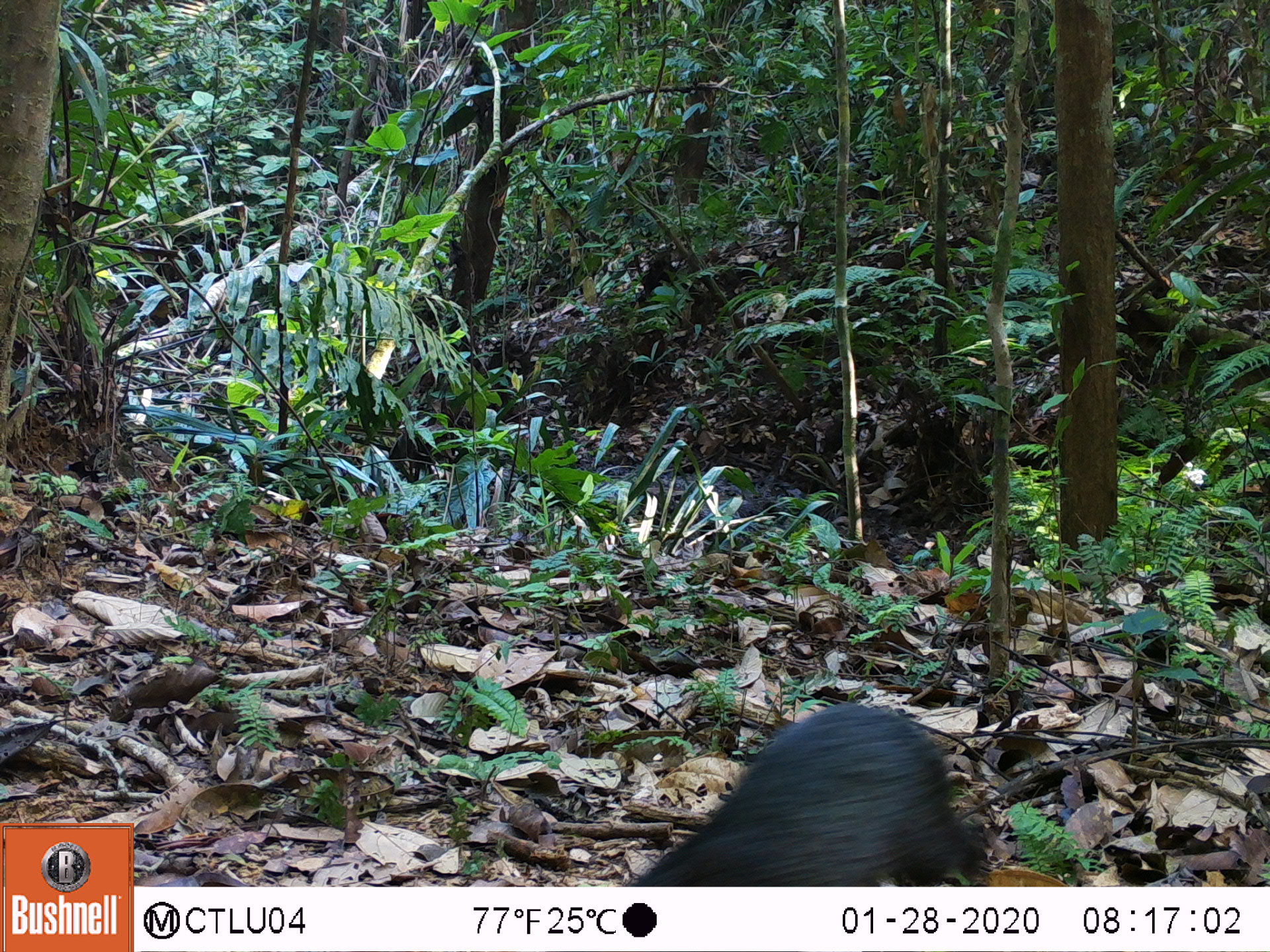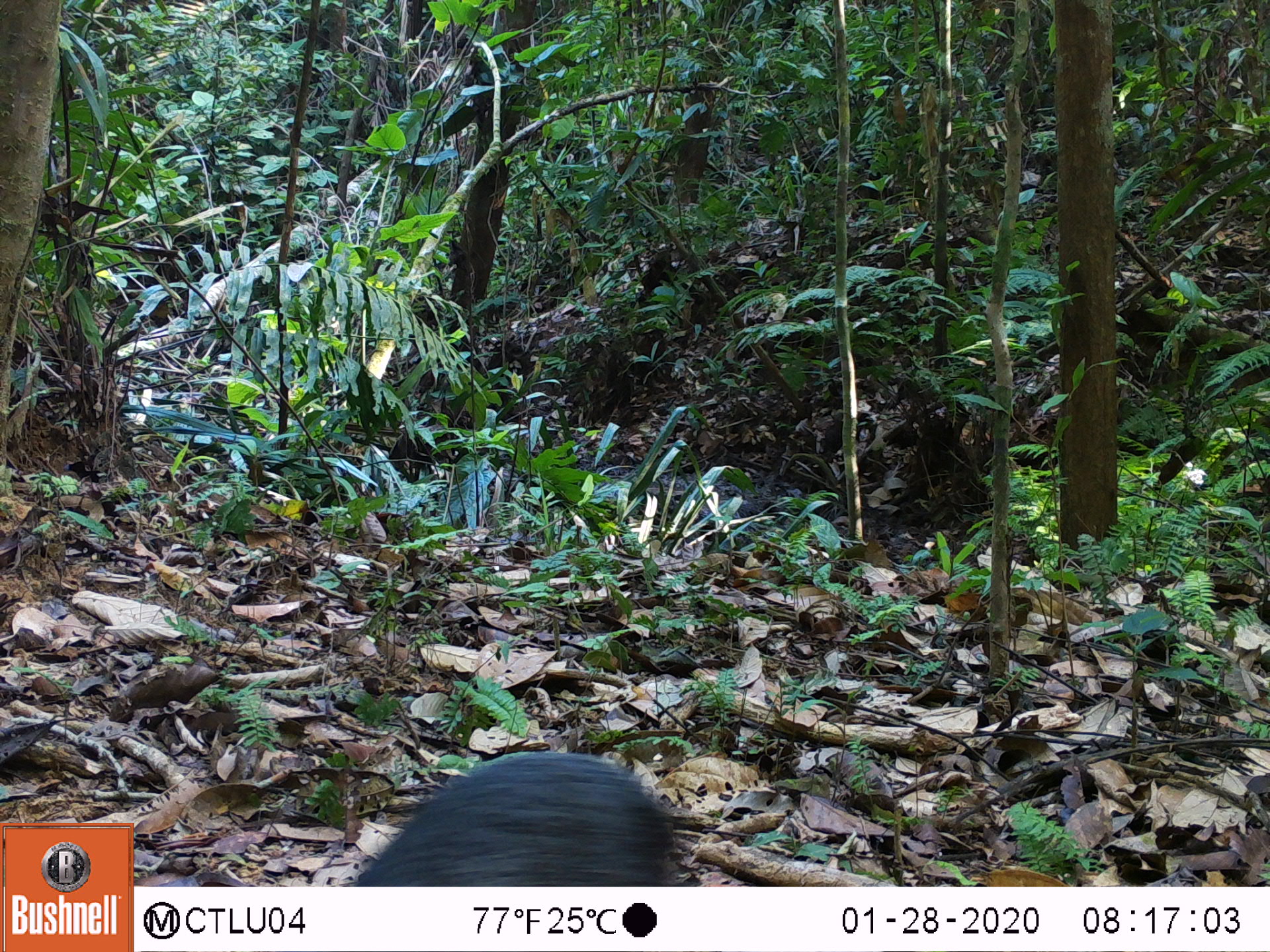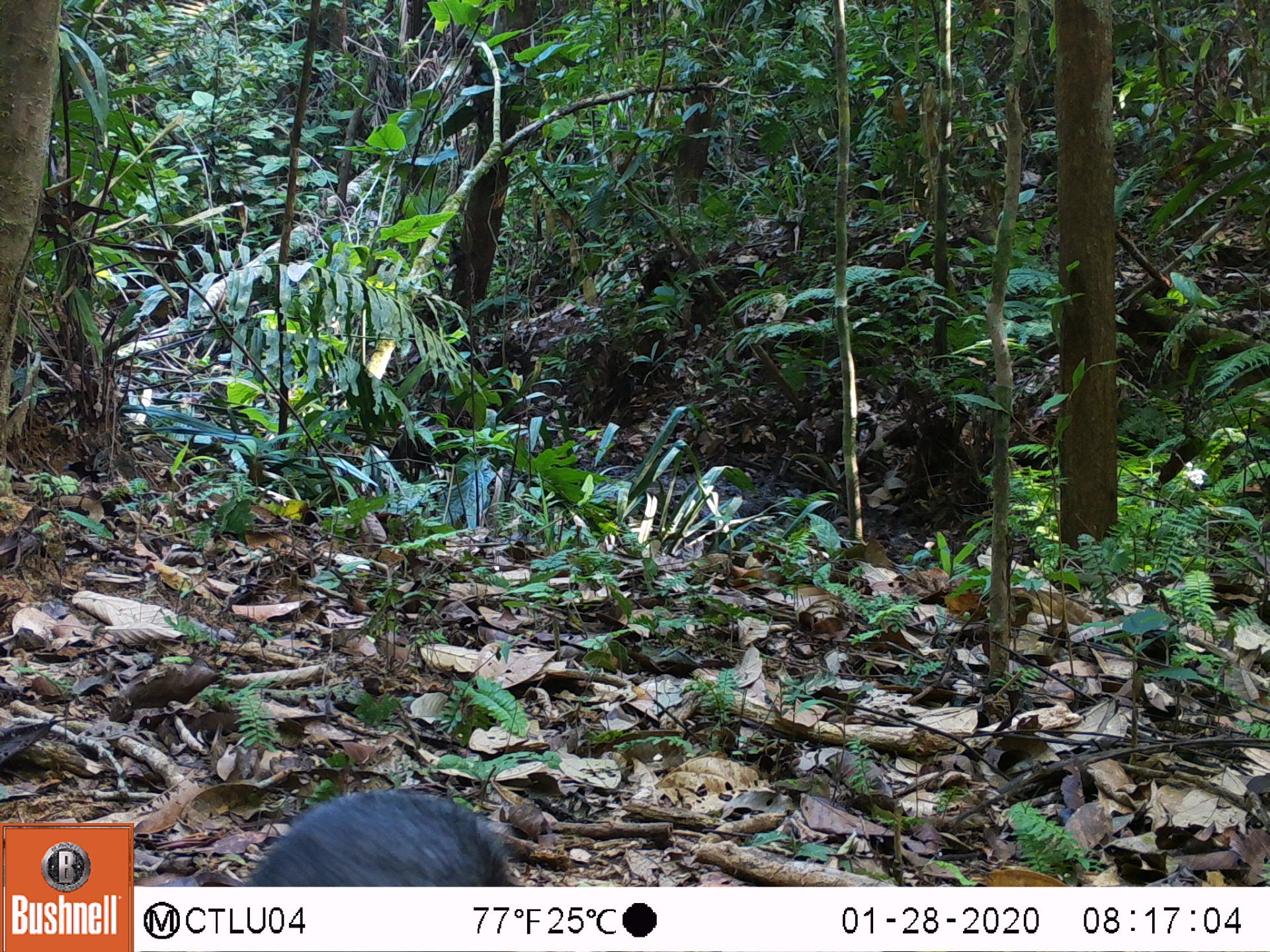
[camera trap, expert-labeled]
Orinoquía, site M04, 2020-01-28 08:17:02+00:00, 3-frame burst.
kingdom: Animalia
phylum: Chordata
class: Mammalia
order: Rodentia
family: Dasyproctidae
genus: Dasyprocta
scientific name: Dasyprocta fuliginosa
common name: black agouti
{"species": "black agouti (Dasyprocta fuliginosa)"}